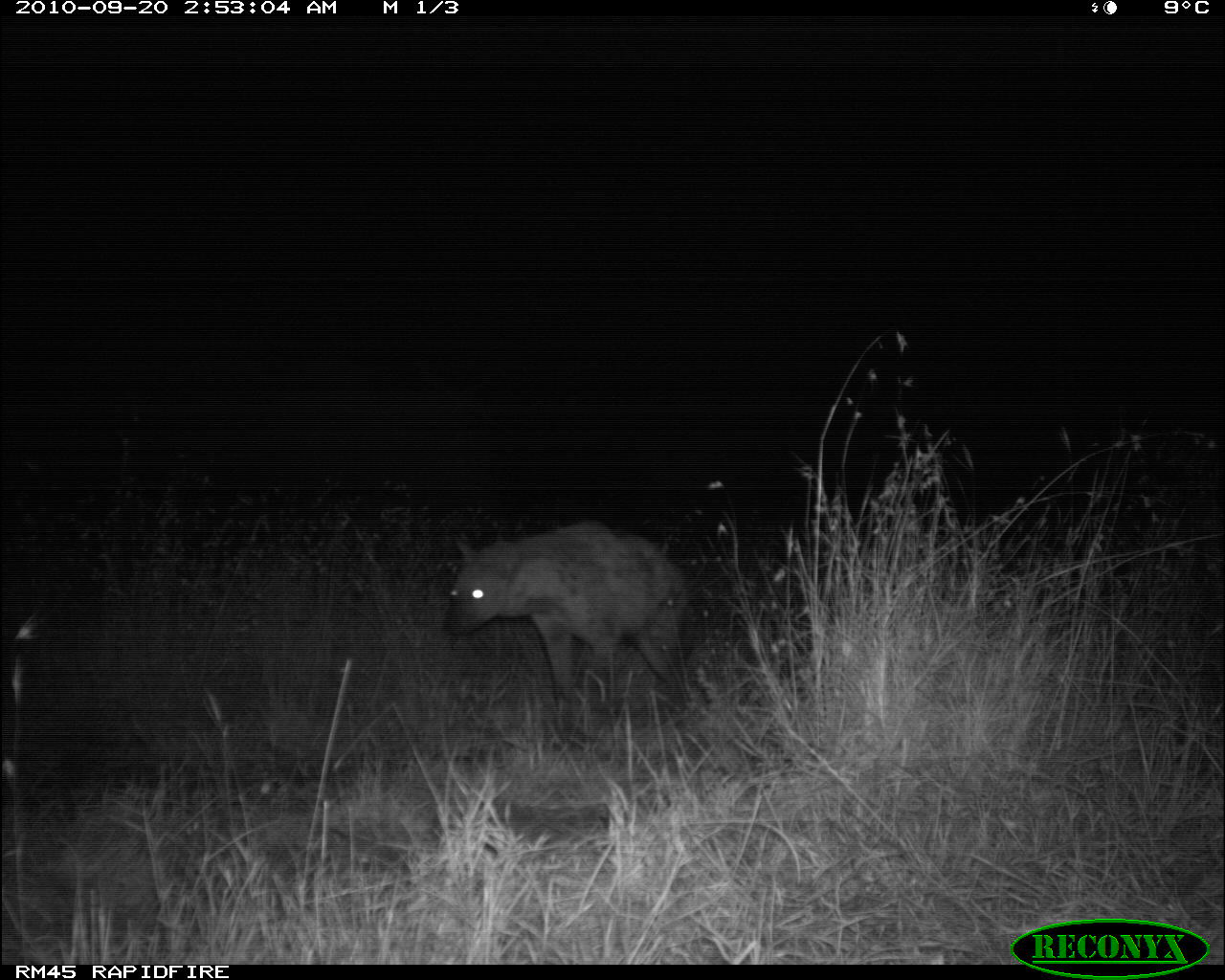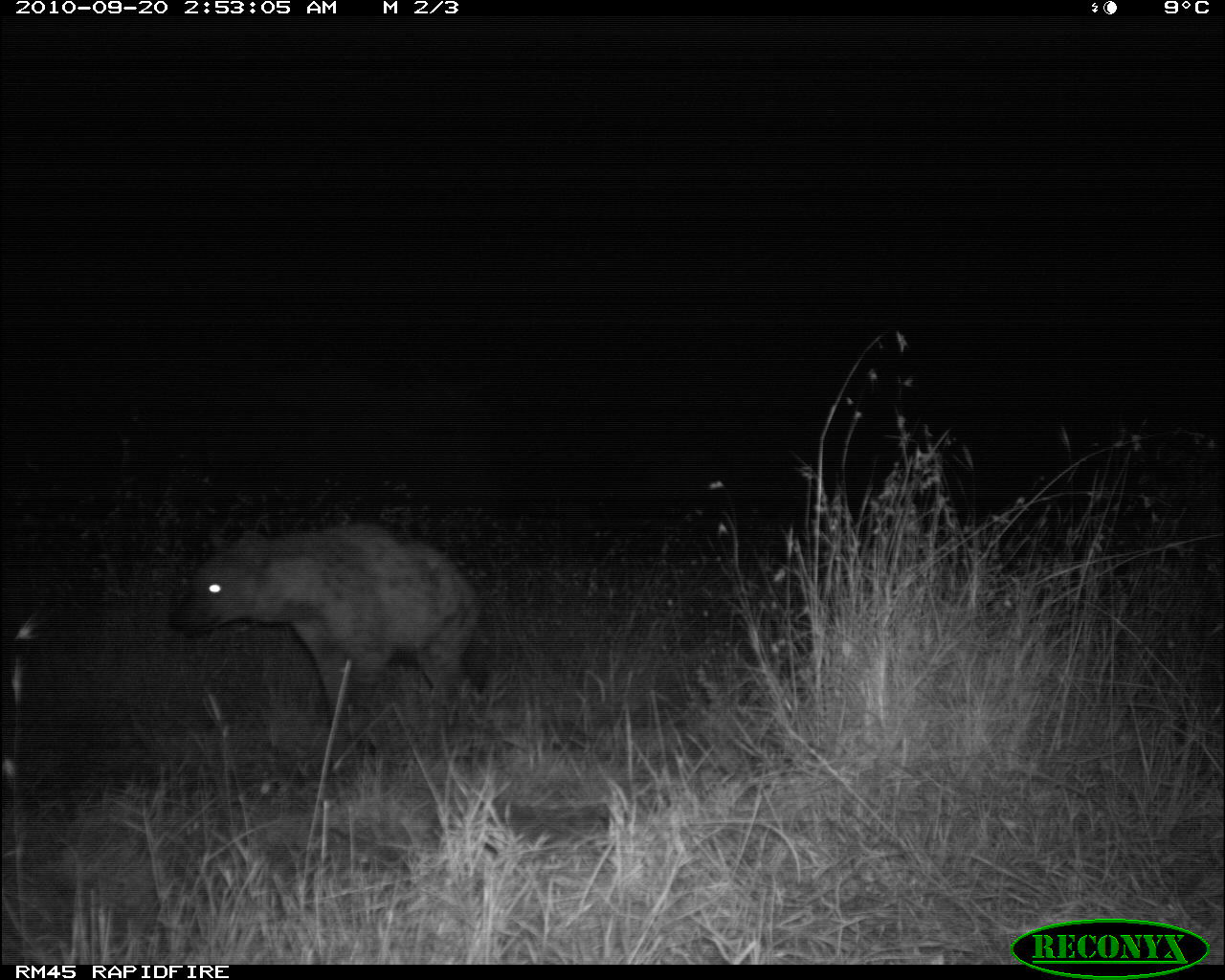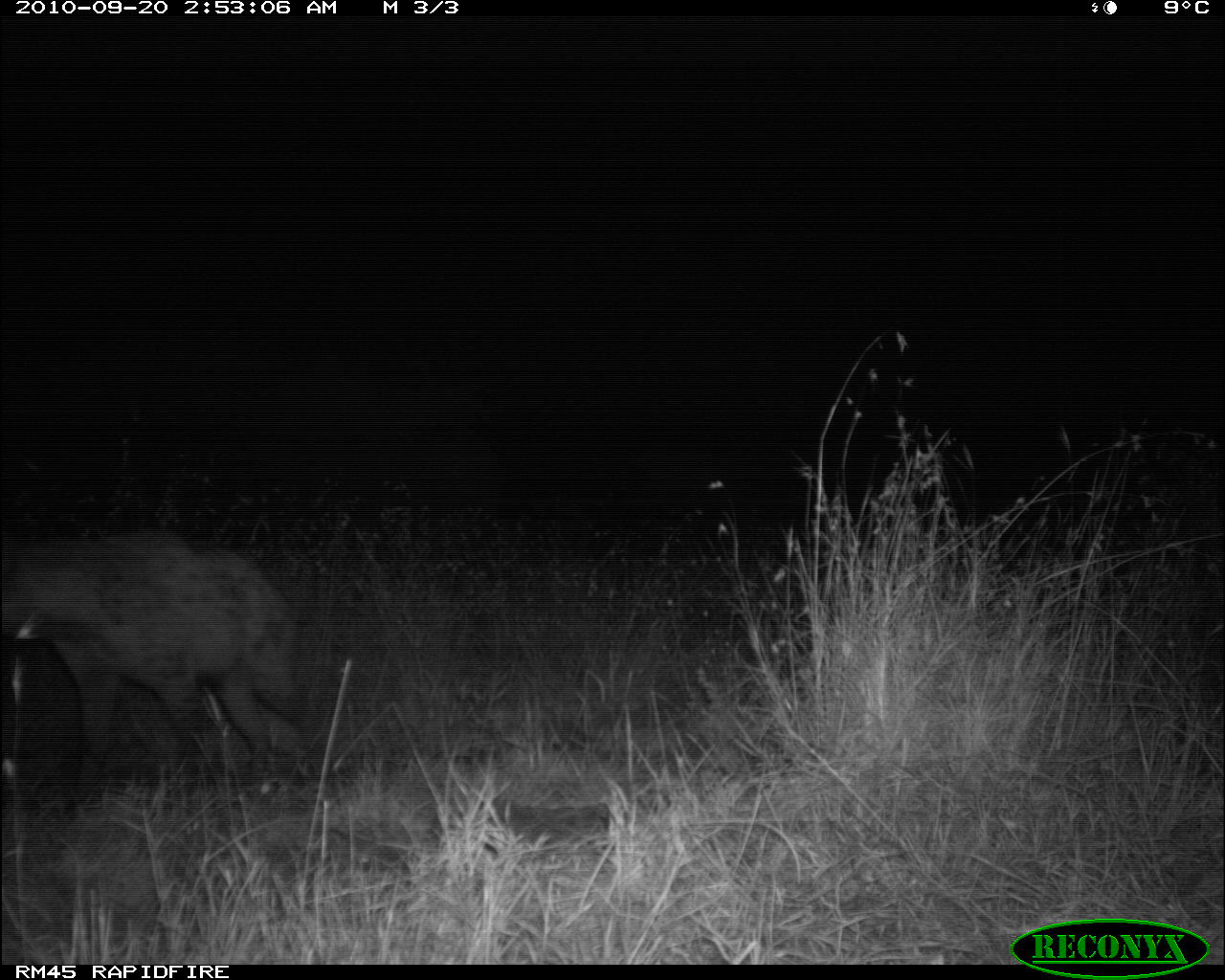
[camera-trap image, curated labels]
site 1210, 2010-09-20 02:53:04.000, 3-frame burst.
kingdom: Animalia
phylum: Chordata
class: Mammalia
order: Carnivora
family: Hyaenidae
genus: Crocuta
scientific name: Crocuta crocuta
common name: spotted hyena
Crocuta crocuta (spotted hyena), count 1.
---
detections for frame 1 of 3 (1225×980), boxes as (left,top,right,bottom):
crocuta crocuta: (441,519,695,743)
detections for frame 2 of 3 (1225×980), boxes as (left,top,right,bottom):
crocuta crocuta: (182,518,485,746)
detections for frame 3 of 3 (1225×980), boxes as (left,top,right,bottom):
crocuta crocuta: (0,525,319,819)